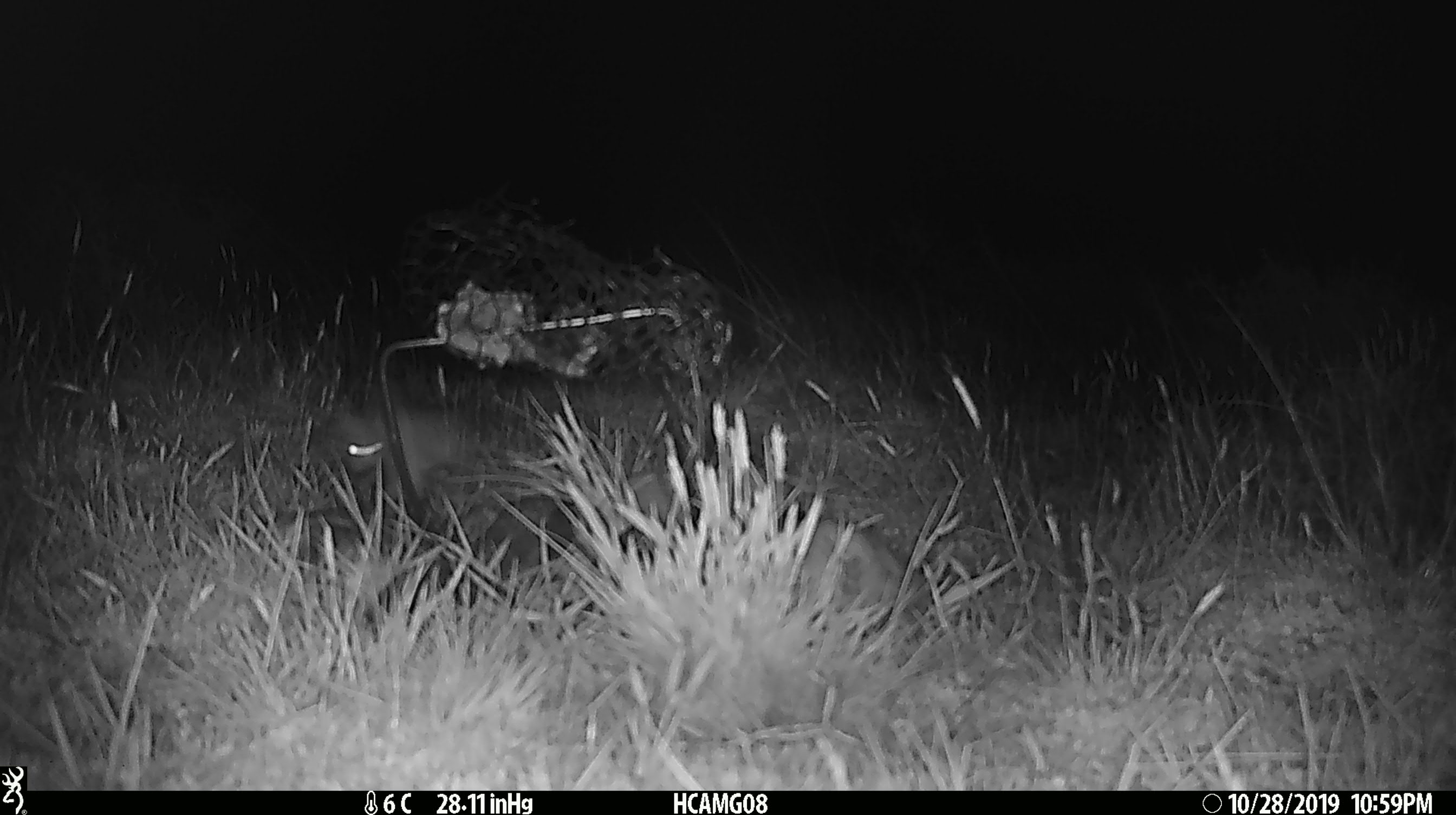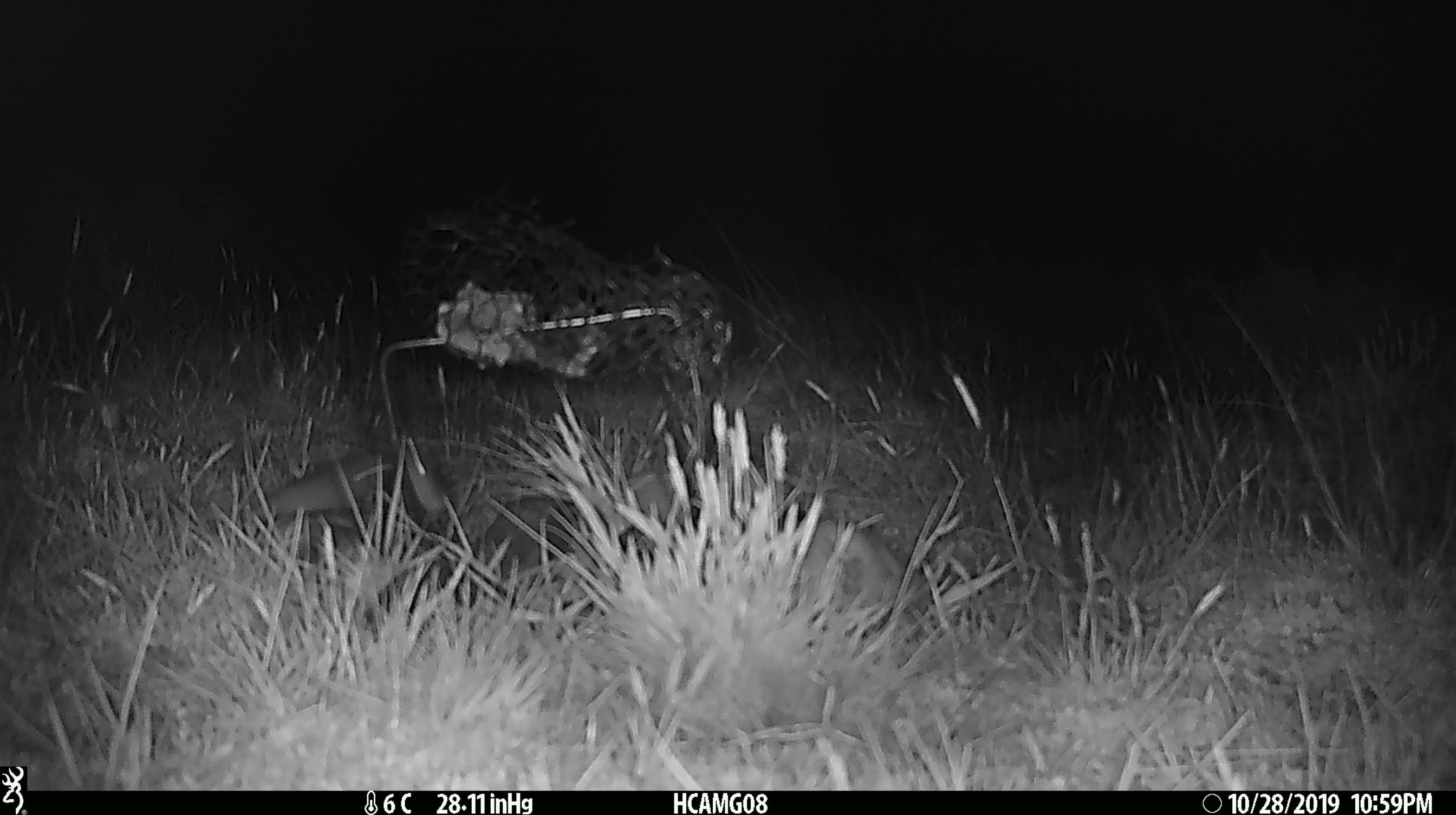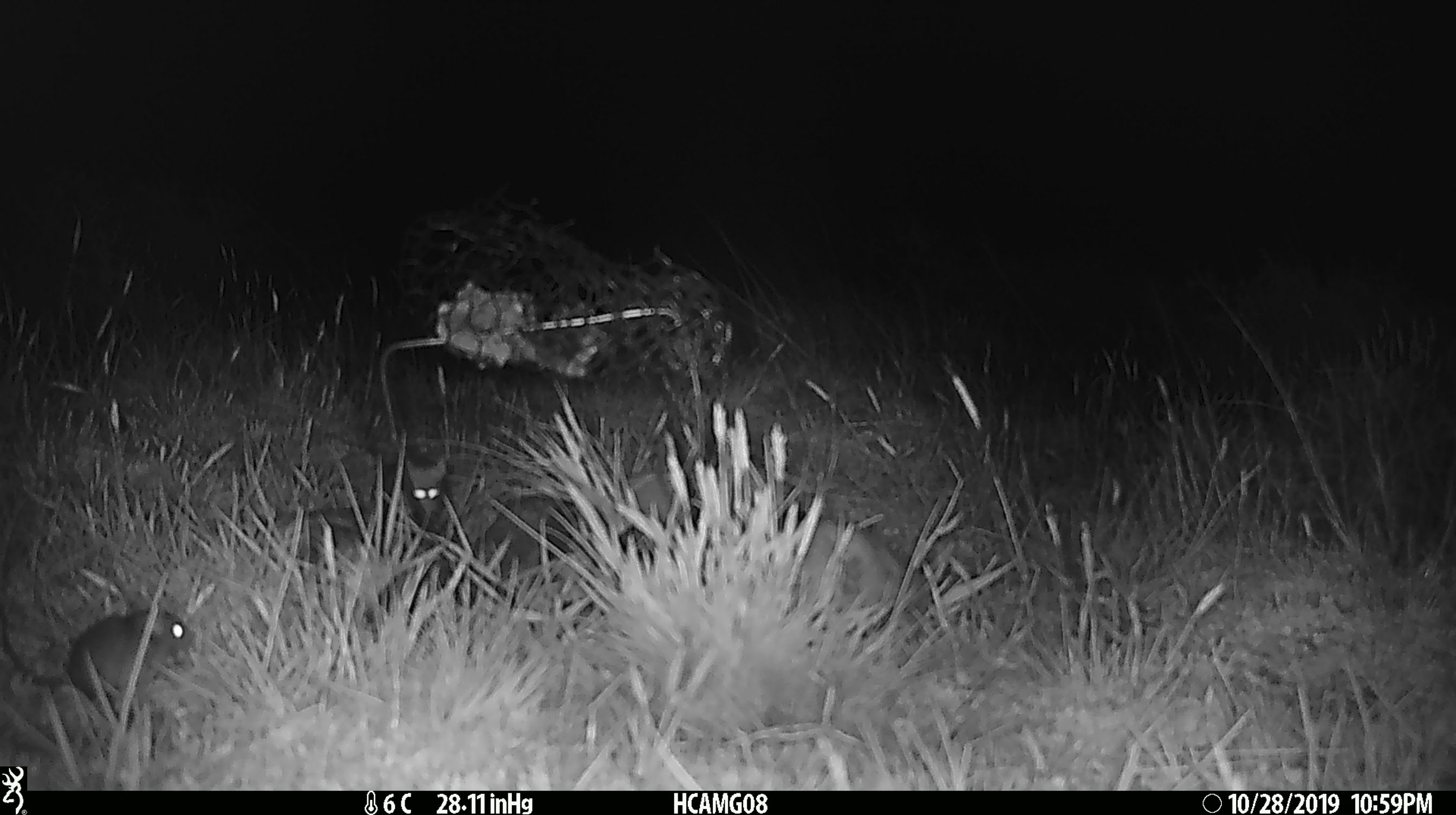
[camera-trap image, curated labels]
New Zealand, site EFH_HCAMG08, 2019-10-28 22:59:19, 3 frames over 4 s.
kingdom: Animalia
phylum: Chordata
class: Mammalia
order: Rodentia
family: Muridae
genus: Mus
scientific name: Mus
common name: mouse